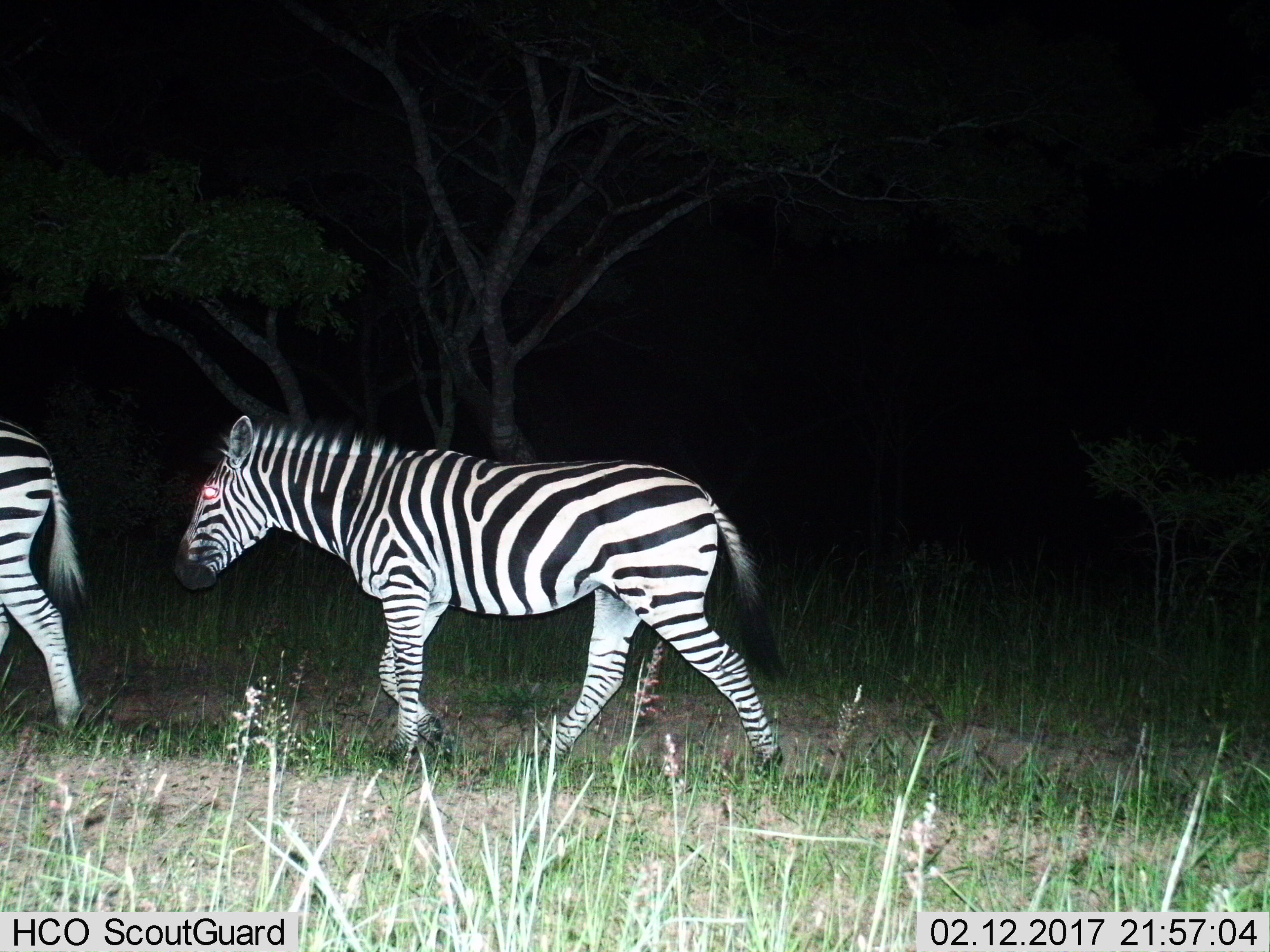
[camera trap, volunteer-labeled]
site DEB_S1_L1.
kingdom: Animalia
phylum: Chordata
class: Mammalia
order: Perissodactyla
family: Equidae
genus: Equus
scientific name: Equus quagga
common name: plains zebra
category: zebraplains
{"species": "zebraplains (plains zebra) (Equus quagga)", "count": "2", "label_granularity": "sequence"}